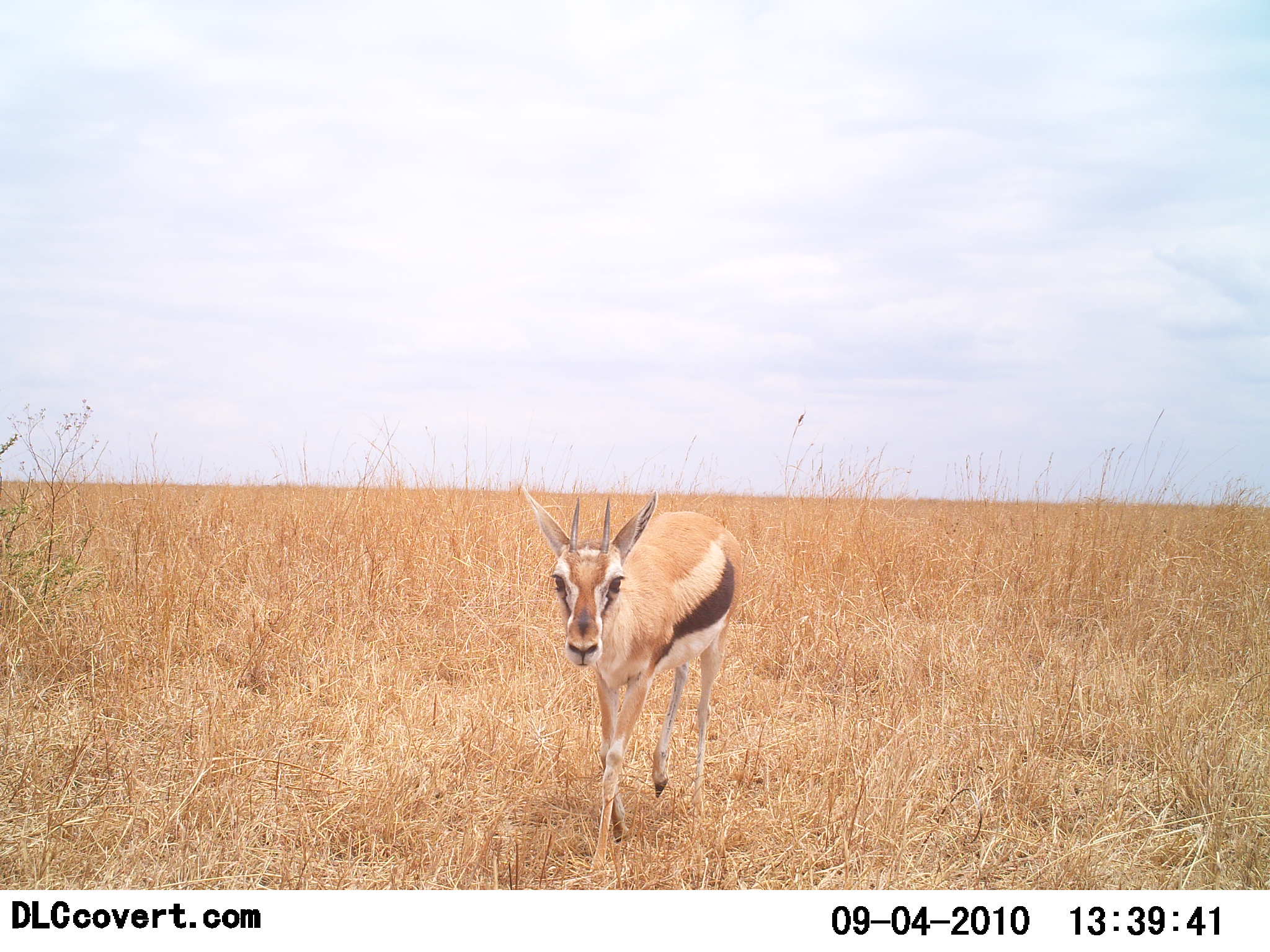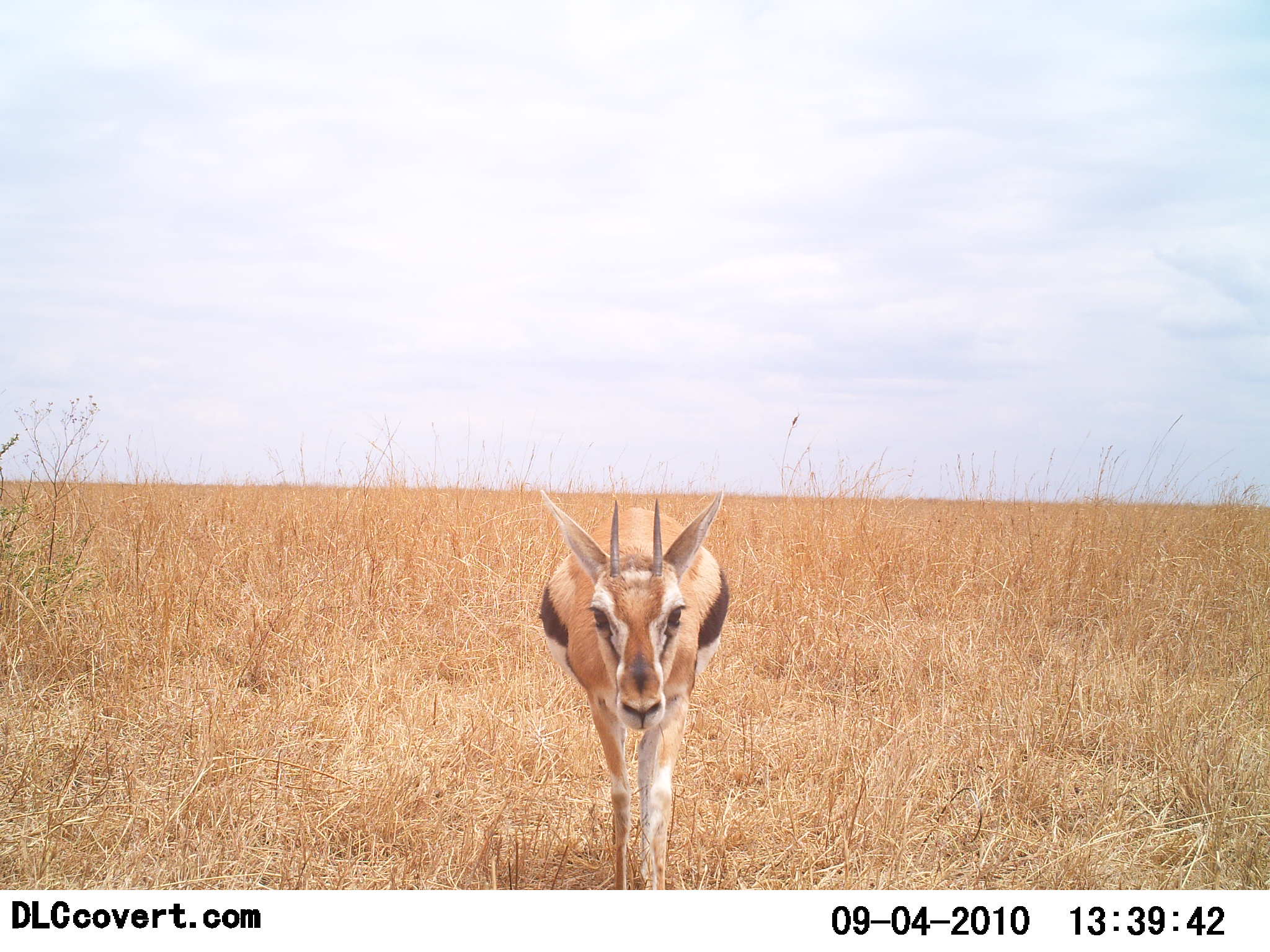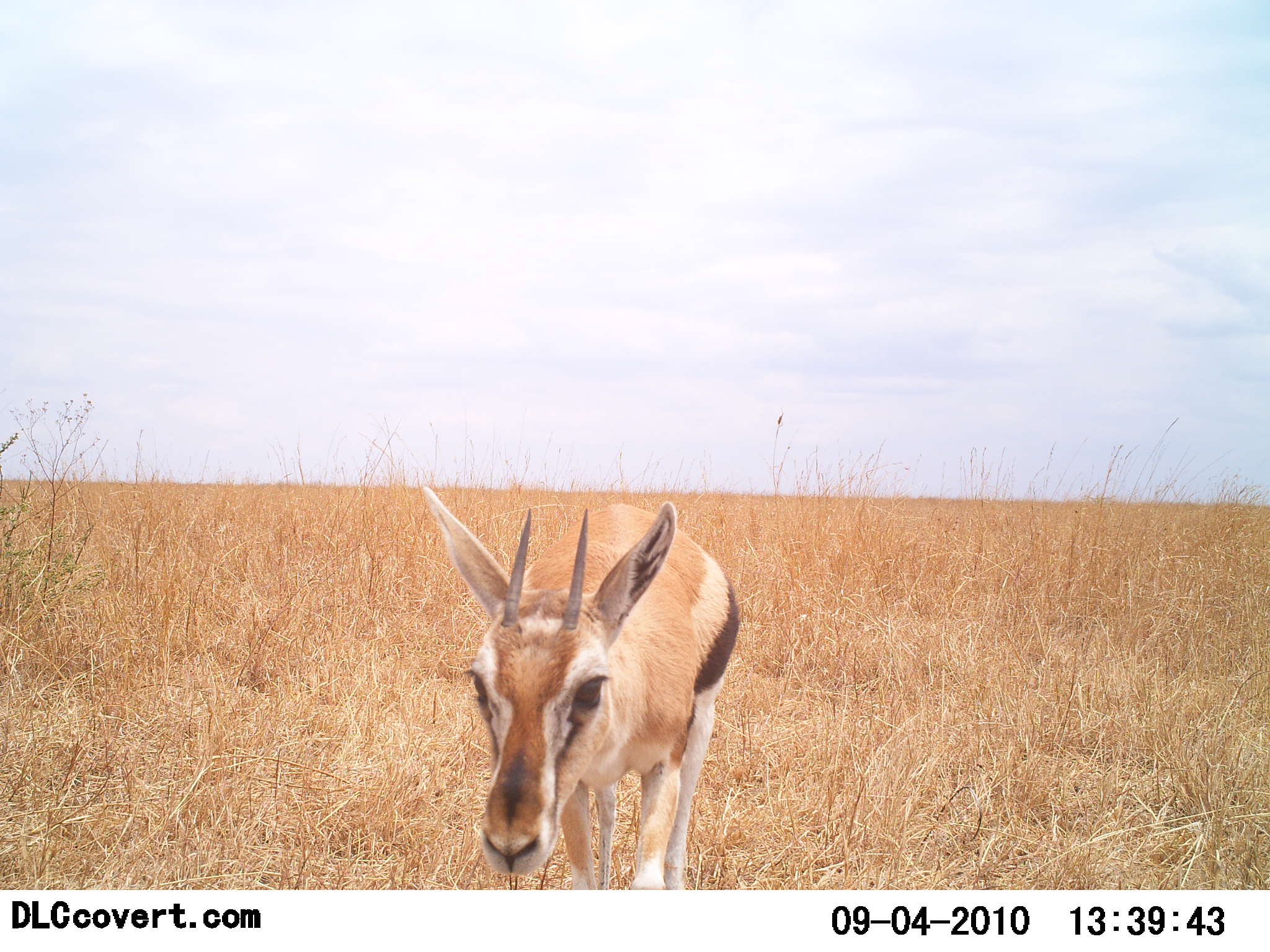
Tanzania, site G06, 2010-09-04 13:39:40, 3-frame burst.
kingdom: Animalia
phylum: Chordata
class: Mammalia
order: Artiodactyla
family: Bovidae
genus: Eudorcas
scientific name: Eudorcas thomsonii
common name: thomson's gazelle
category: gazellethomsons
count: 1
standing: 9%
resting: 0%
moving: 91%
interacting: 5%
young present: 0%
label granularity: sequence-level